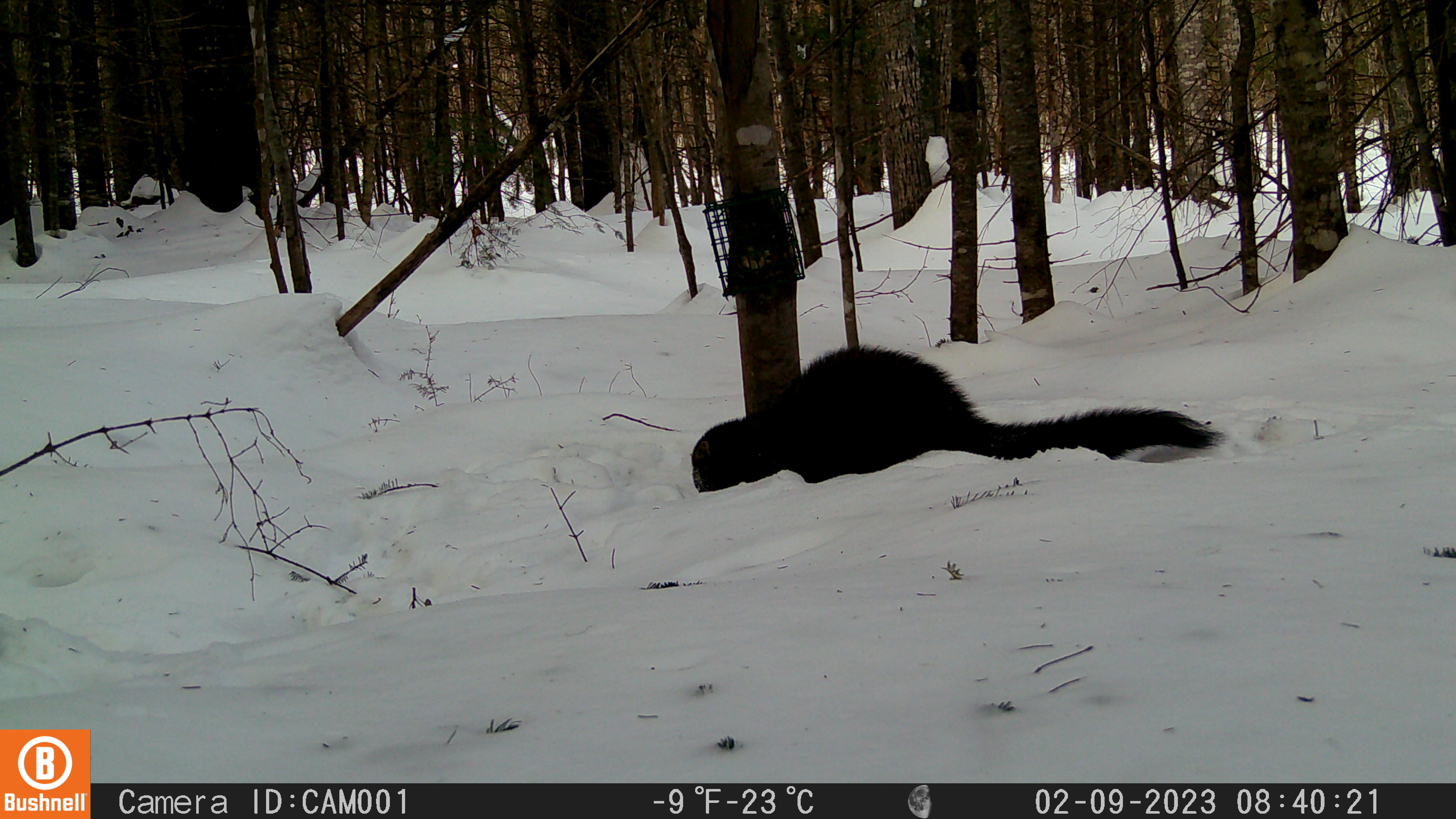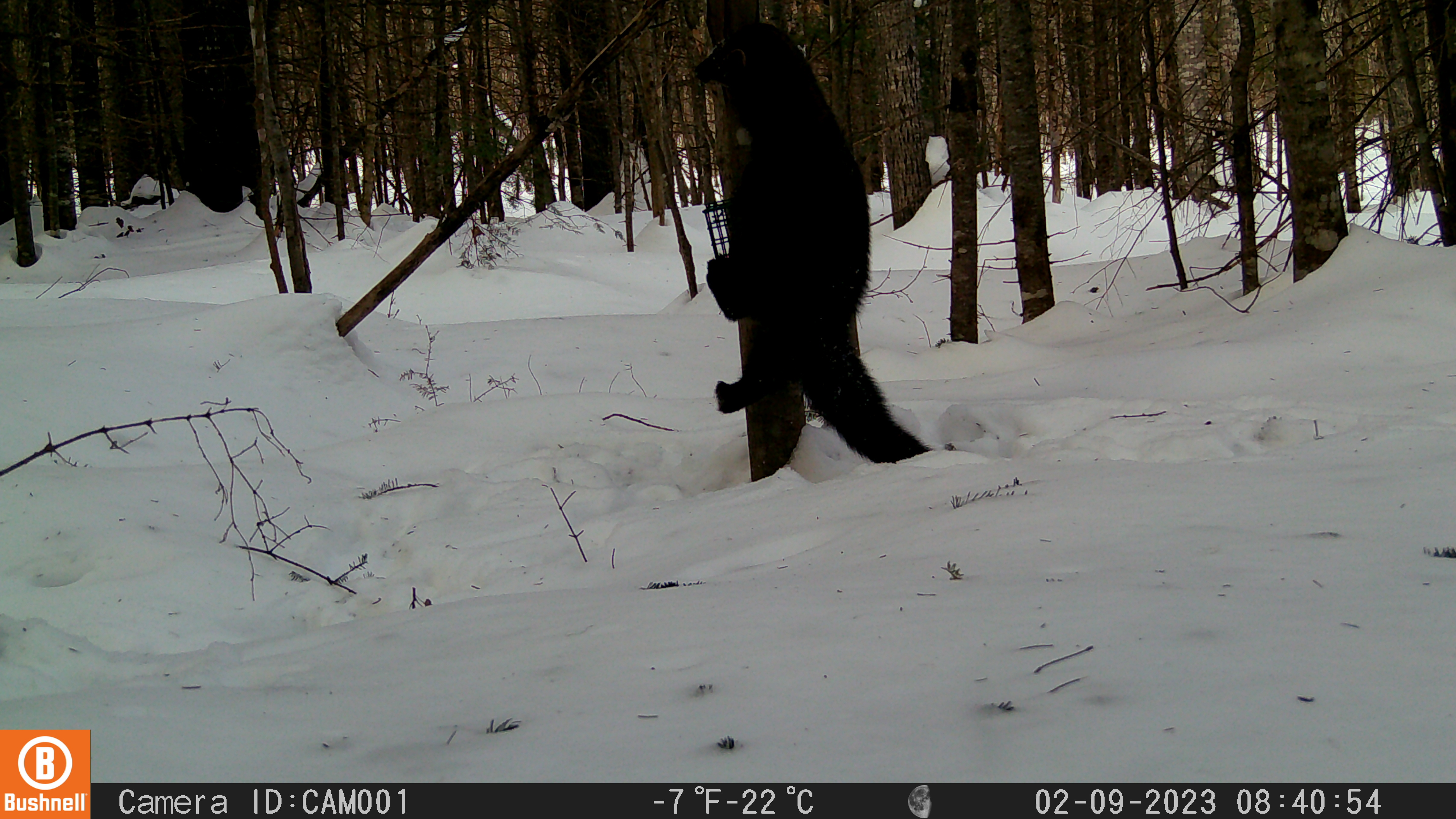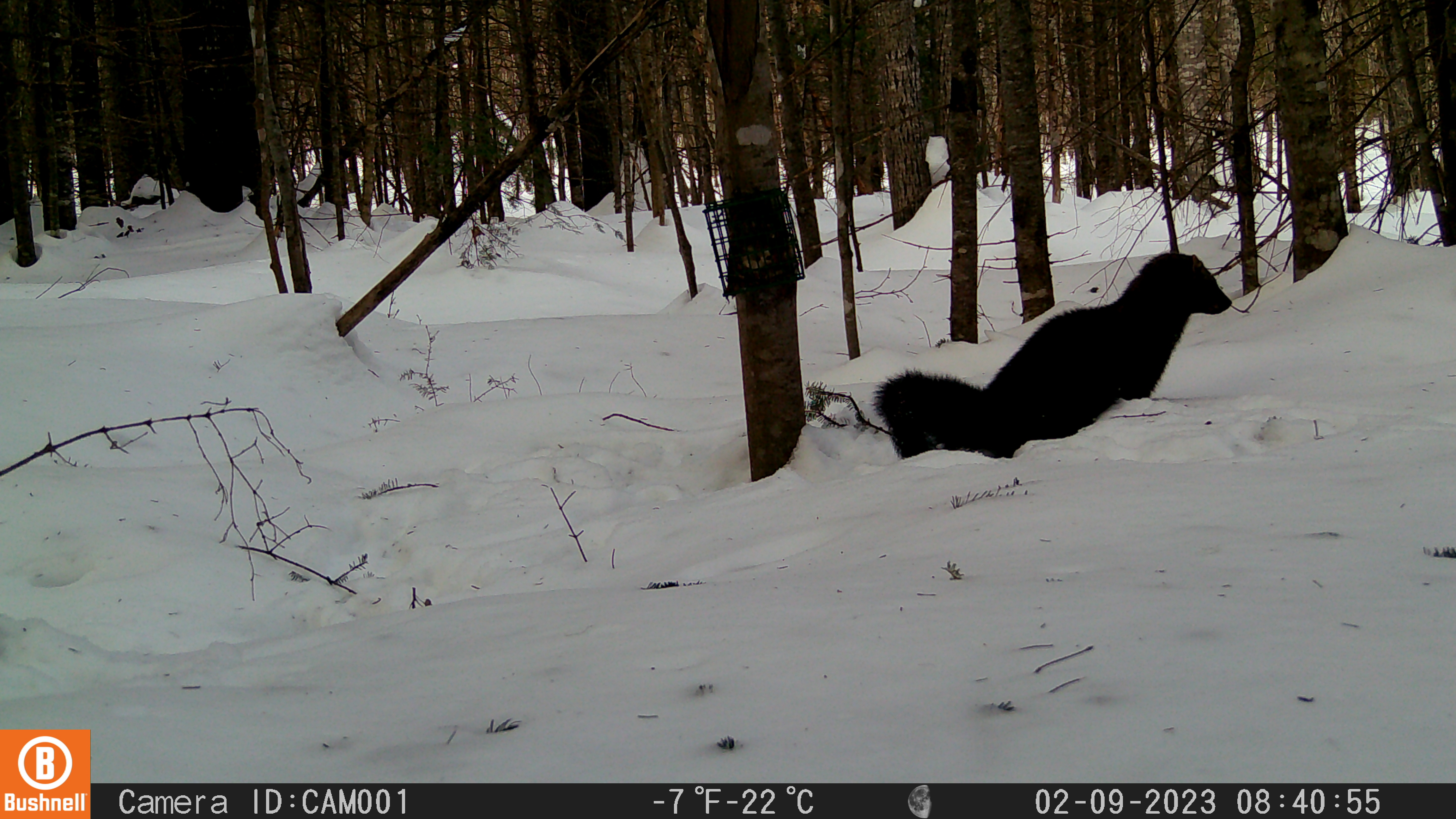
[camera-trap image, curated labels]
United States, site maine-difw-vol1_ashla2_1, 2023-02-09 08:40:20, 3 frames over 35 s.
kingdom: Animalia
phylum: Chordata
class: Mammalia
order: Carnivora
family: Mustelidae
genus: Pekania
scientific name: Pekania pennanti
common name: fisher